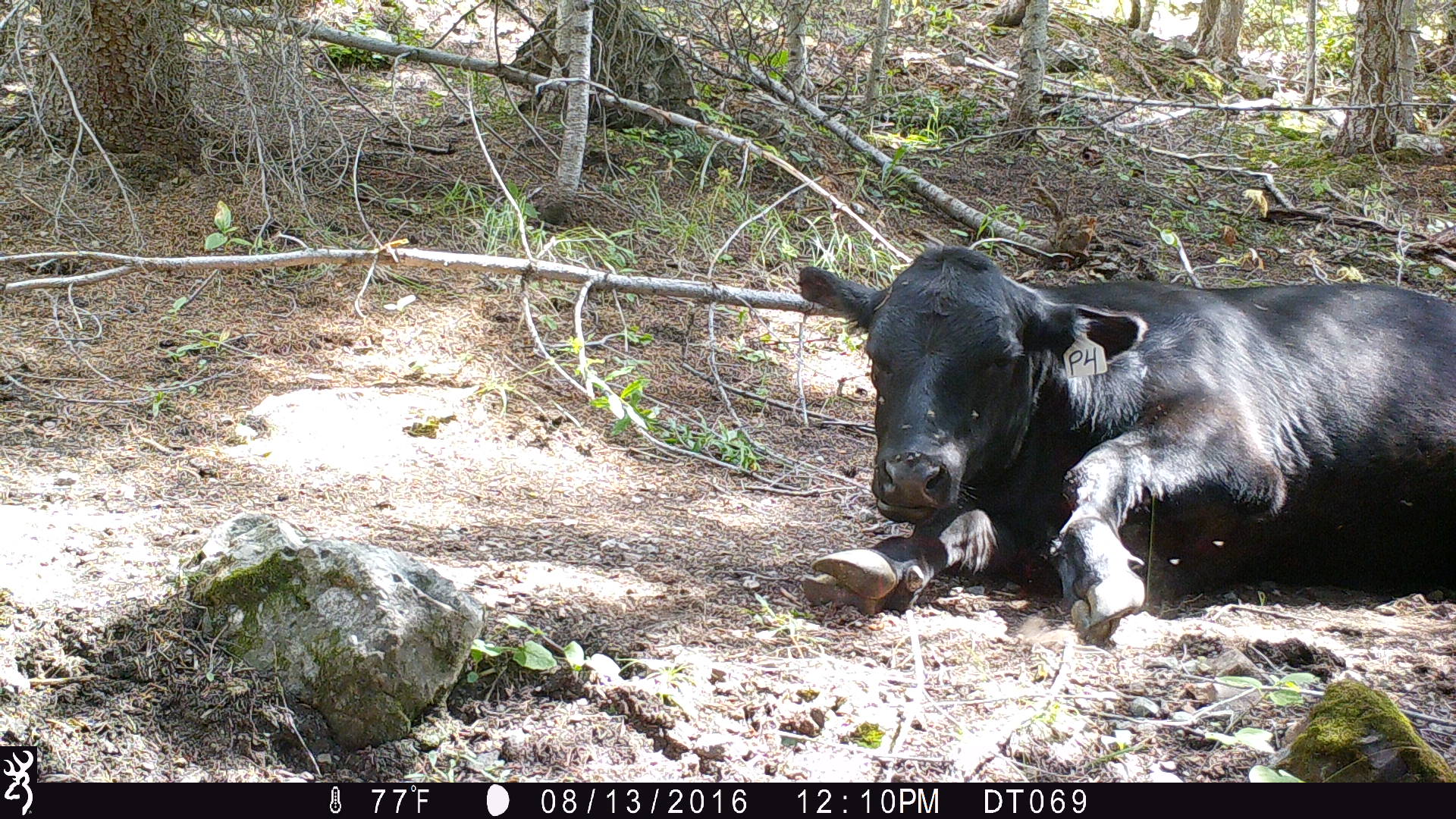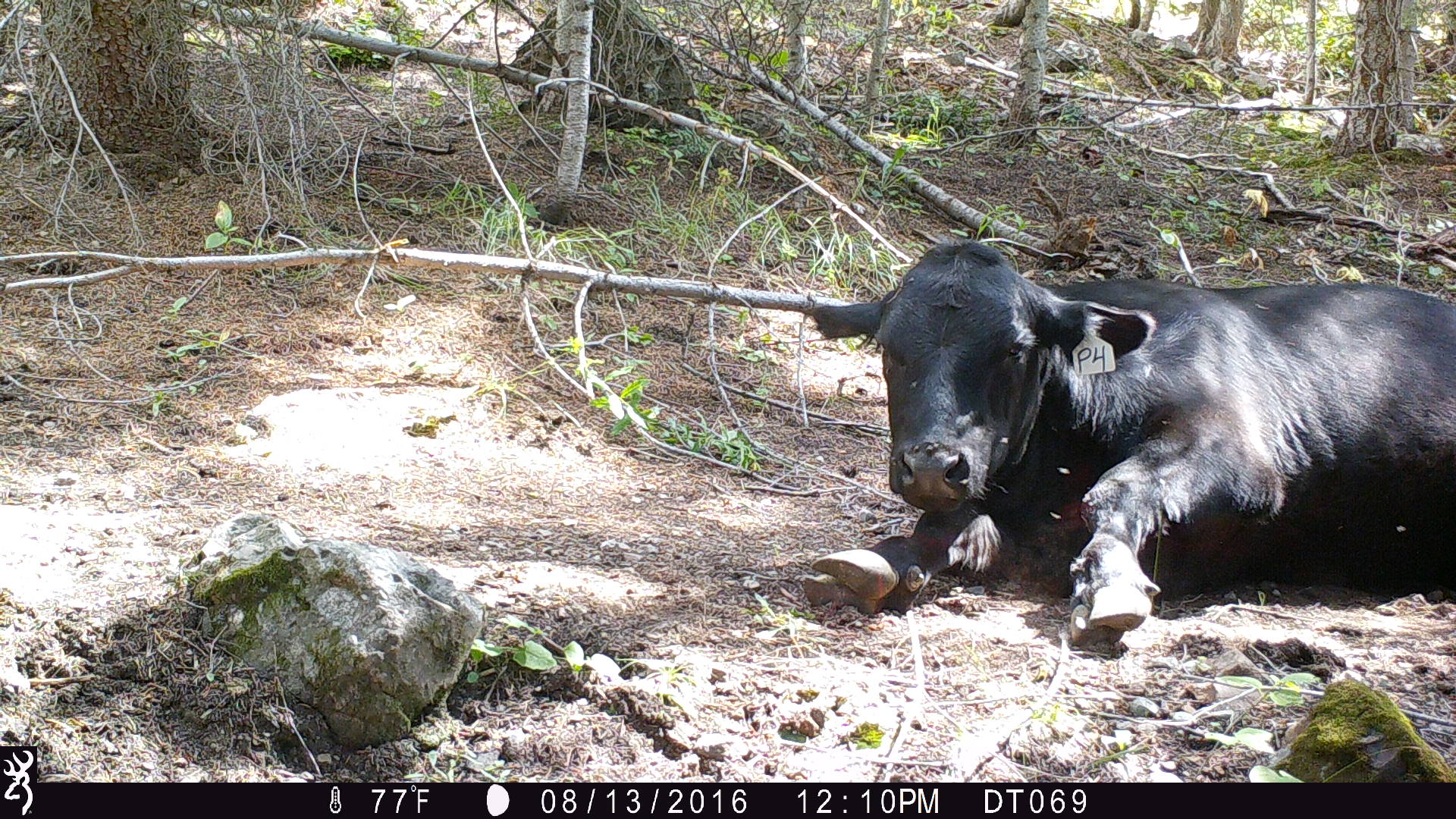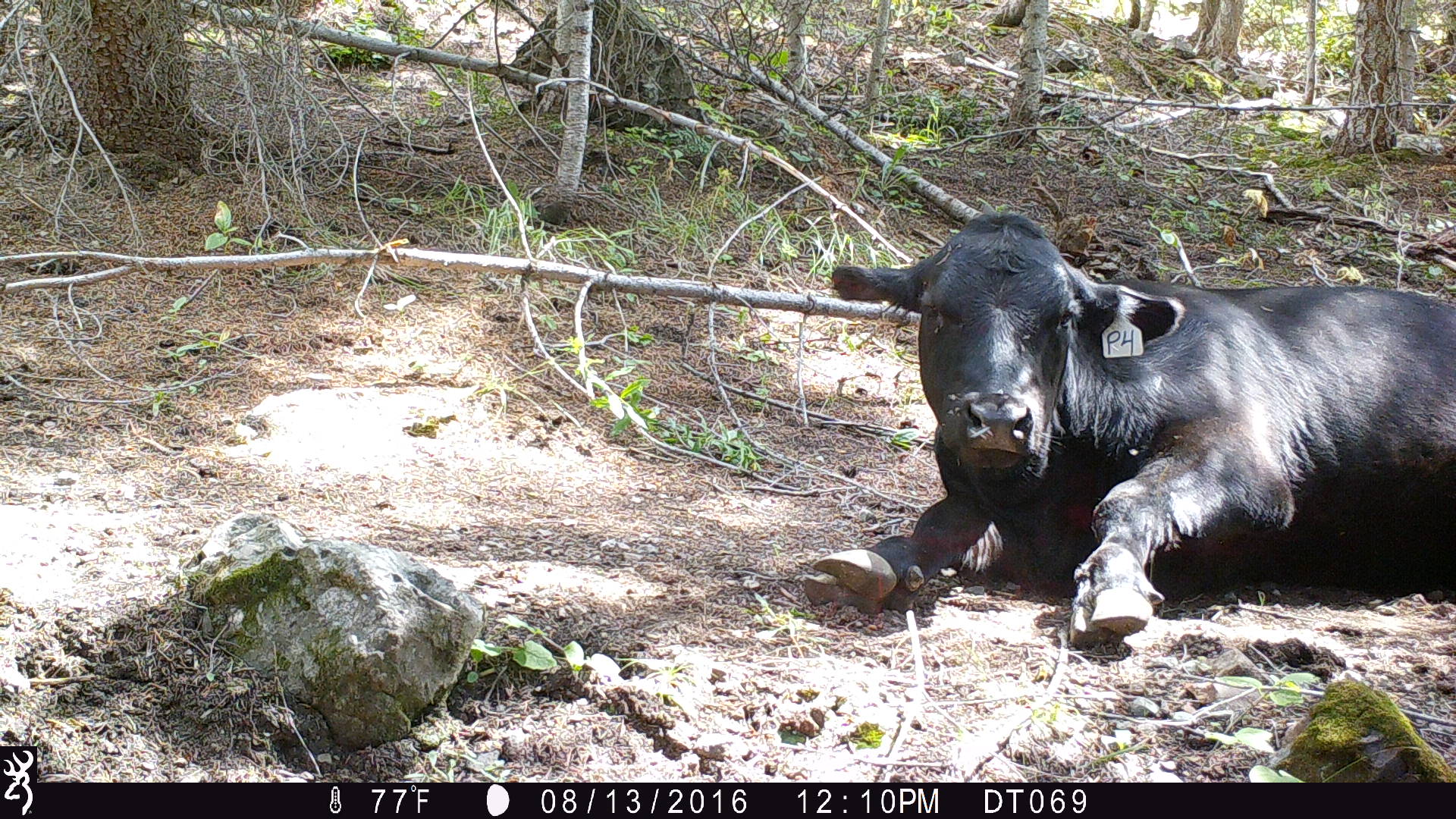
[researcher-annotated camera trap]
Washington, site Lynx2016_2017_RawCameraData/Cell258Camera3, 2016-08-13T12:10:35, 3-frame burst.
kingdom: Animalia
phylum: Chordata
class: Mammalia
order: Artiodactyla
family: Bovidae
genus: Bos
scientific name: Bos taurus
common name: domestic cattle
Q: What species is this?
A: Domestic cattle (Bos taurus).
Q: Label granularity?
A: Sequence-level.